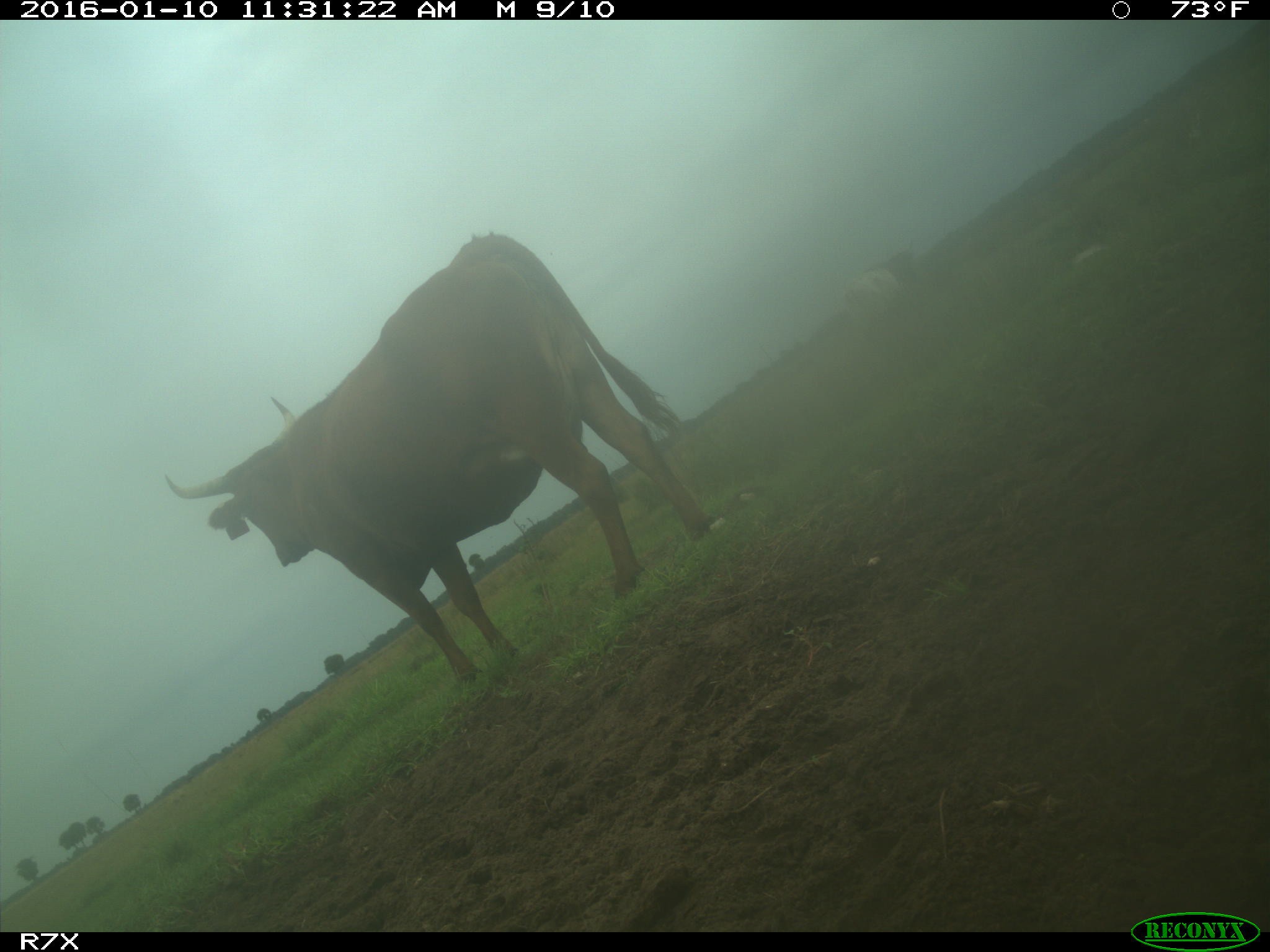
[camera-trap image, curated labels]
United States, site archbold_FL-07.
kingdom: Animalia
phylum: Chordata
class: Mammalia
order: Artiodactyla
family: Bovidae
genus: Bos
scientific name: Bos taurus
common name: domestic cow